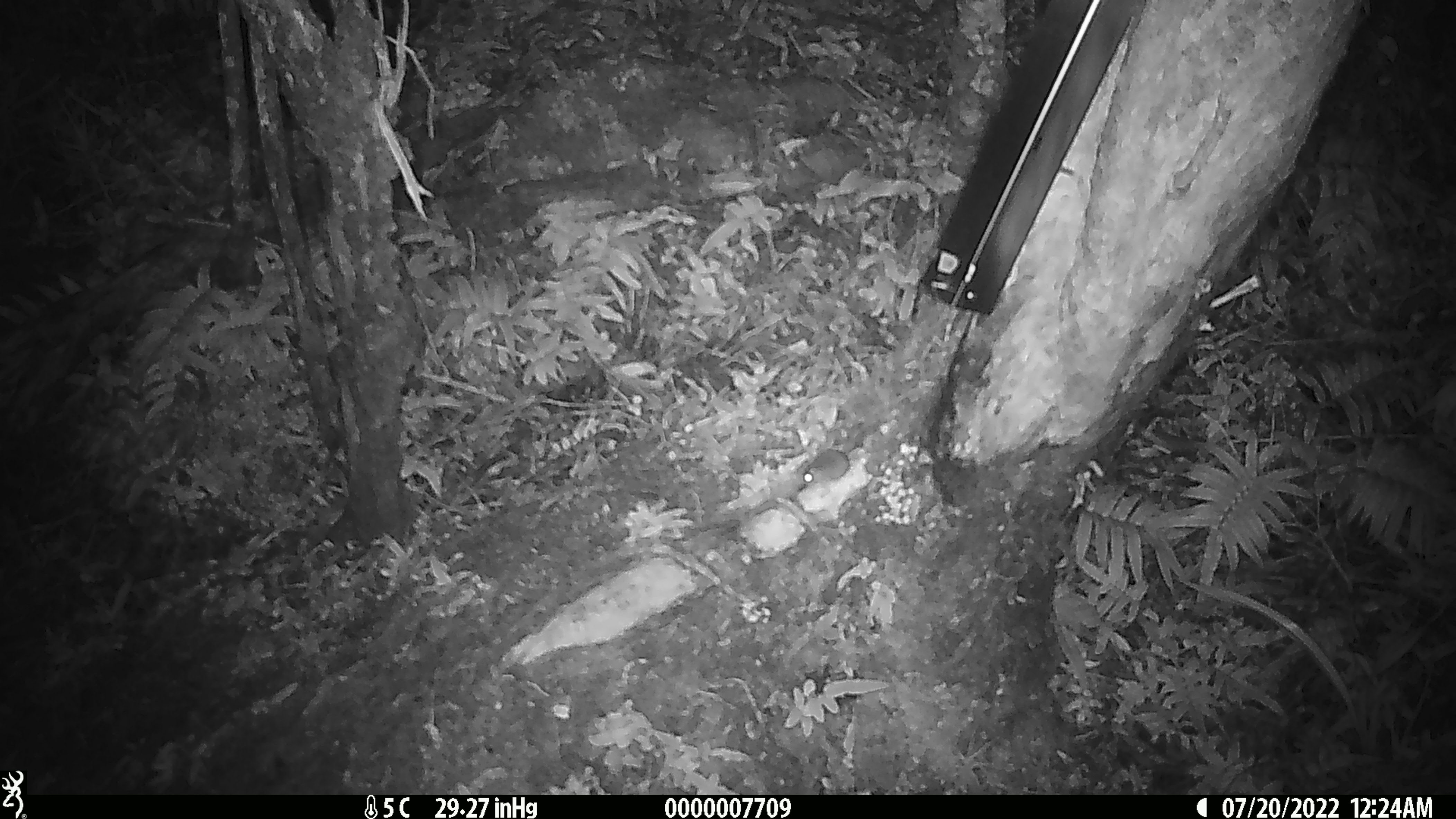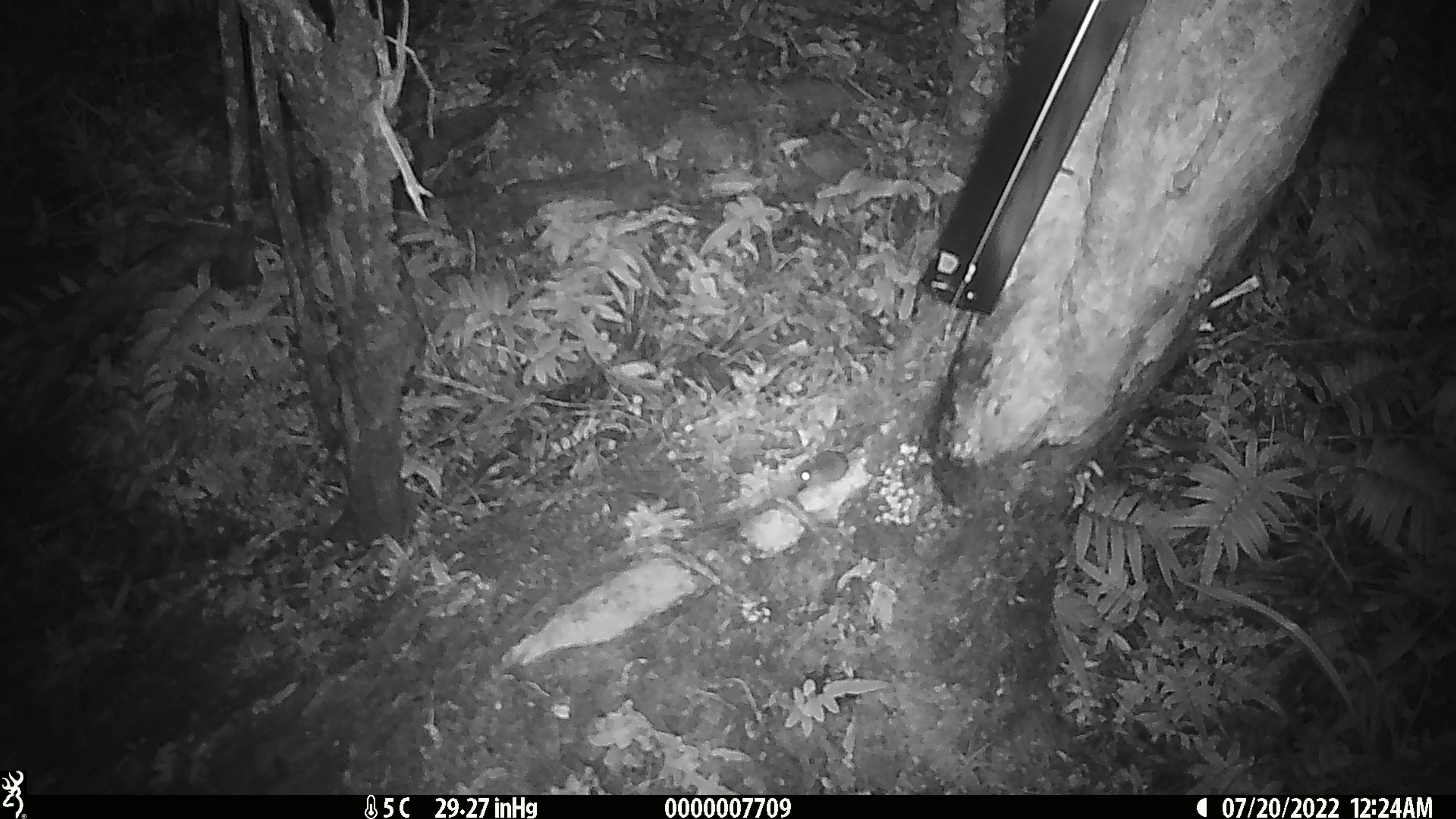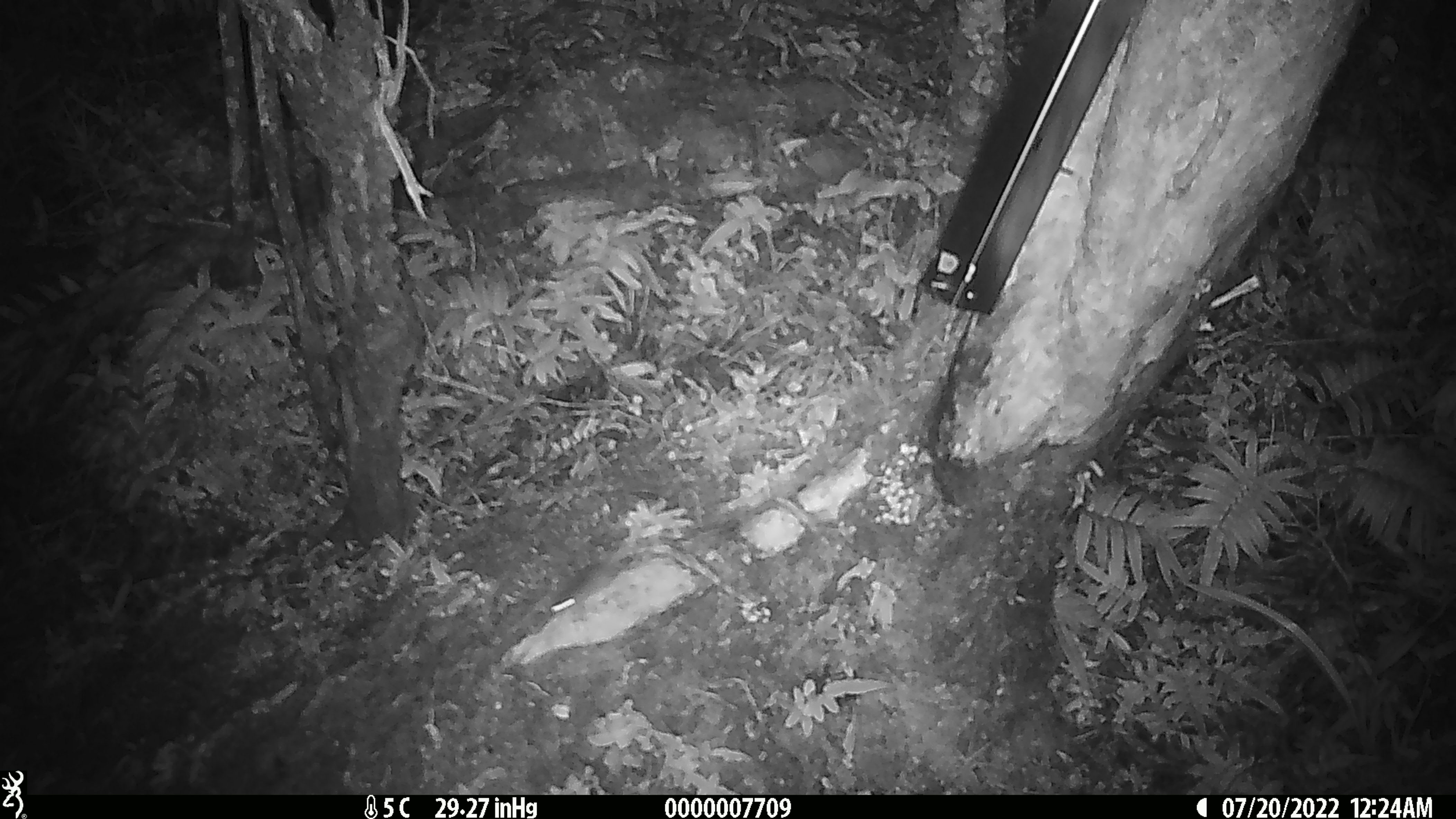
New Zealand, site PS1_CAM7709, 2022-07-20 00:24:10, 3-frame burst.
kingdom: Animalia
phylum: Chordata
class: Mammalia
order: Rodentia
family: Muridae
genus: Mus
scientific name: Mus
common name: mouse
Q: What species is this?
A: Mouse (Mus).